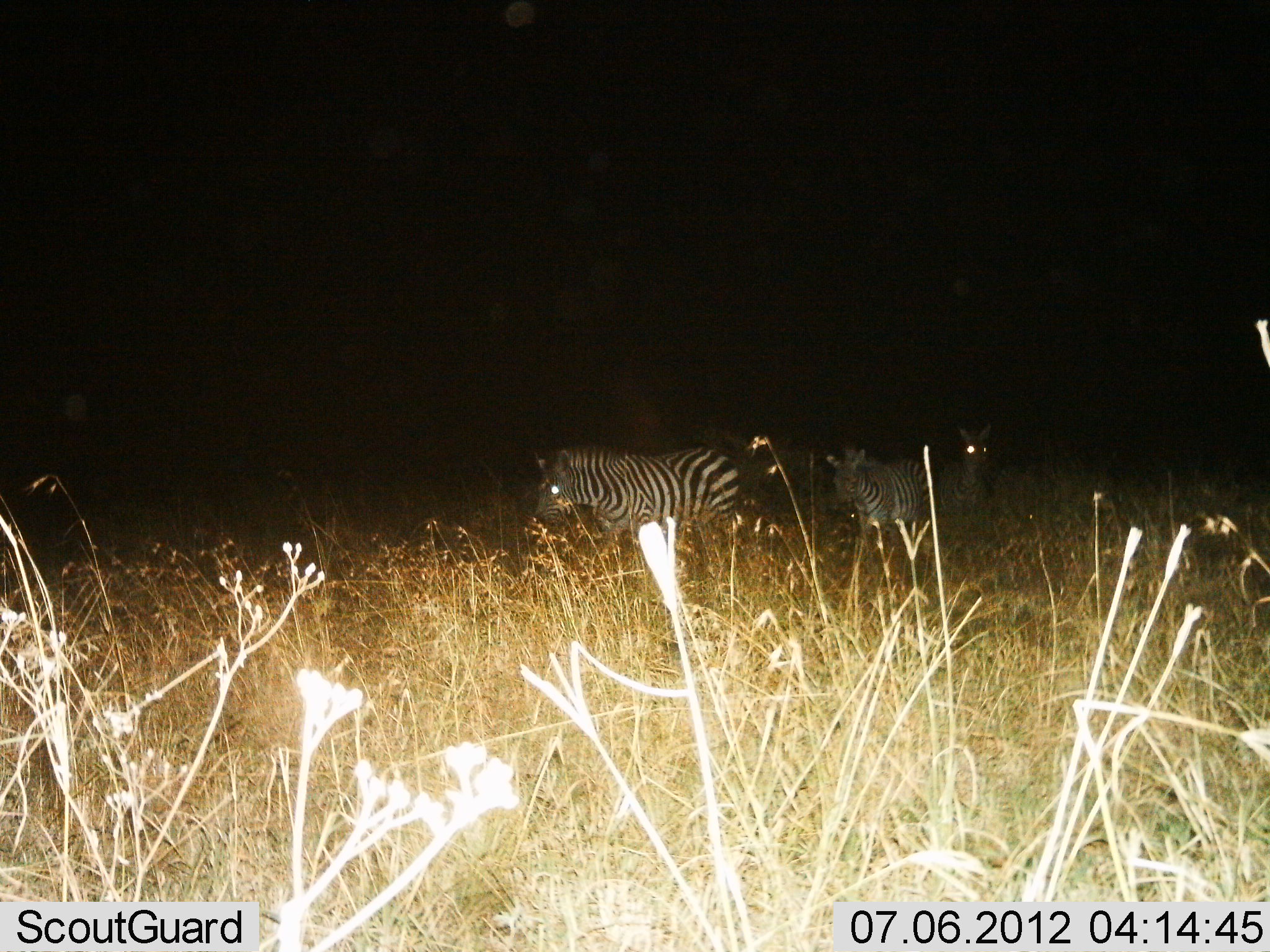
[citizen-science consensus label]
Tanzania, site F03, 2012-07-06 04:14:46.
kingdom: Animalia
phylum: Chordata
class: Mammalia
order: Perissodactyla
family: Equidae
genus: Equus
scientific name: Equus quagga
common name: plains zebra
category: zebra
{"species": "zebra (plains zebra) (Equus quagga)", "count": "3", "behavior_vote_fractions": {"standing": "30%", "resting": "0%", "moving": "80%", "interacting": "0%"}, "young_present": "0%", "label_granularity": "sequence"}